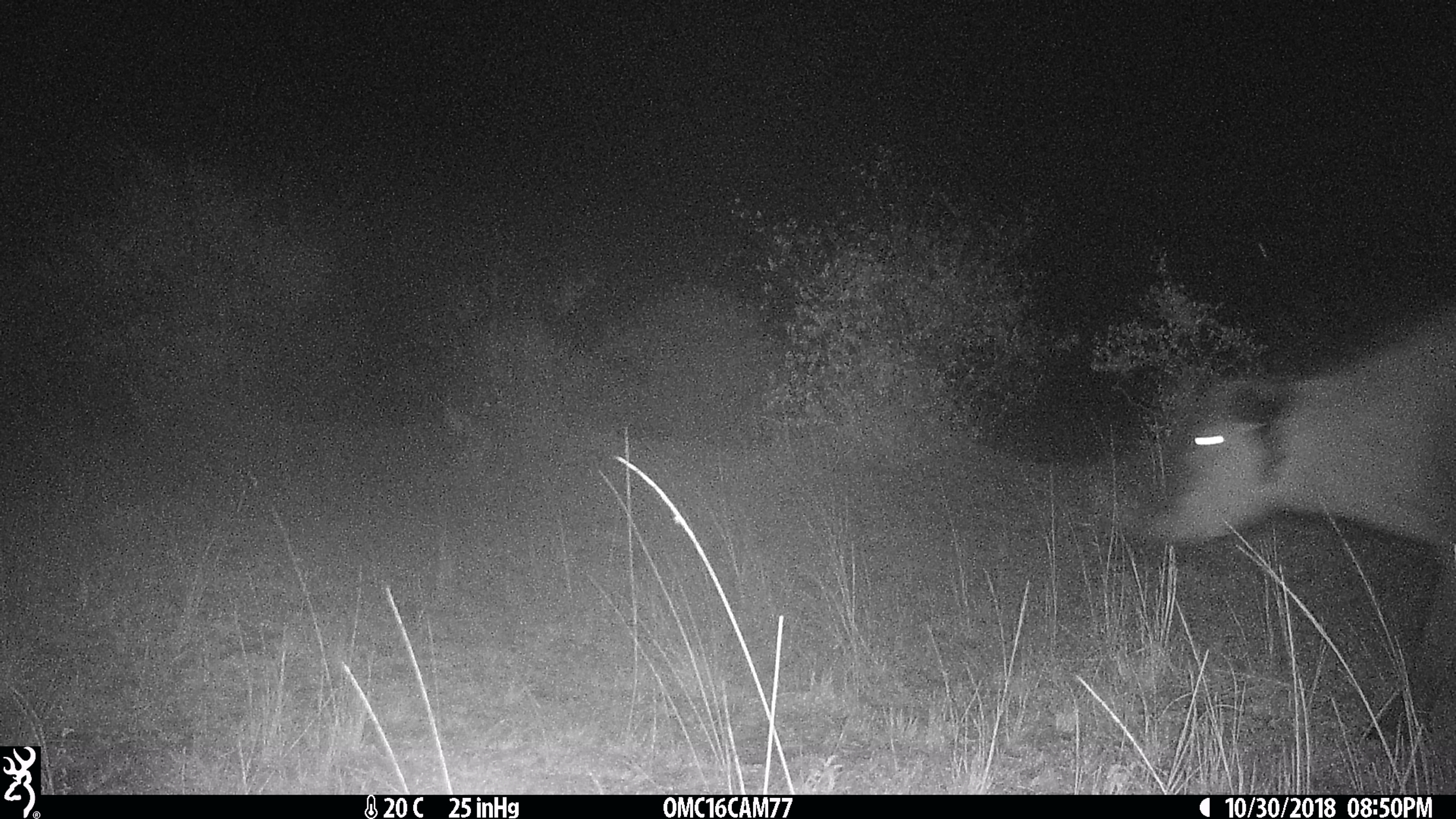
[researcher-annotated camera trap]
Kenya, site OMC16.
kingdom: Animalia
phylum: Chordata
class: Mammalia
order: Artiodactyla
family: Bovidae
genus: Syncerus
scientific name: Syncerus caffer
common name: buffalo